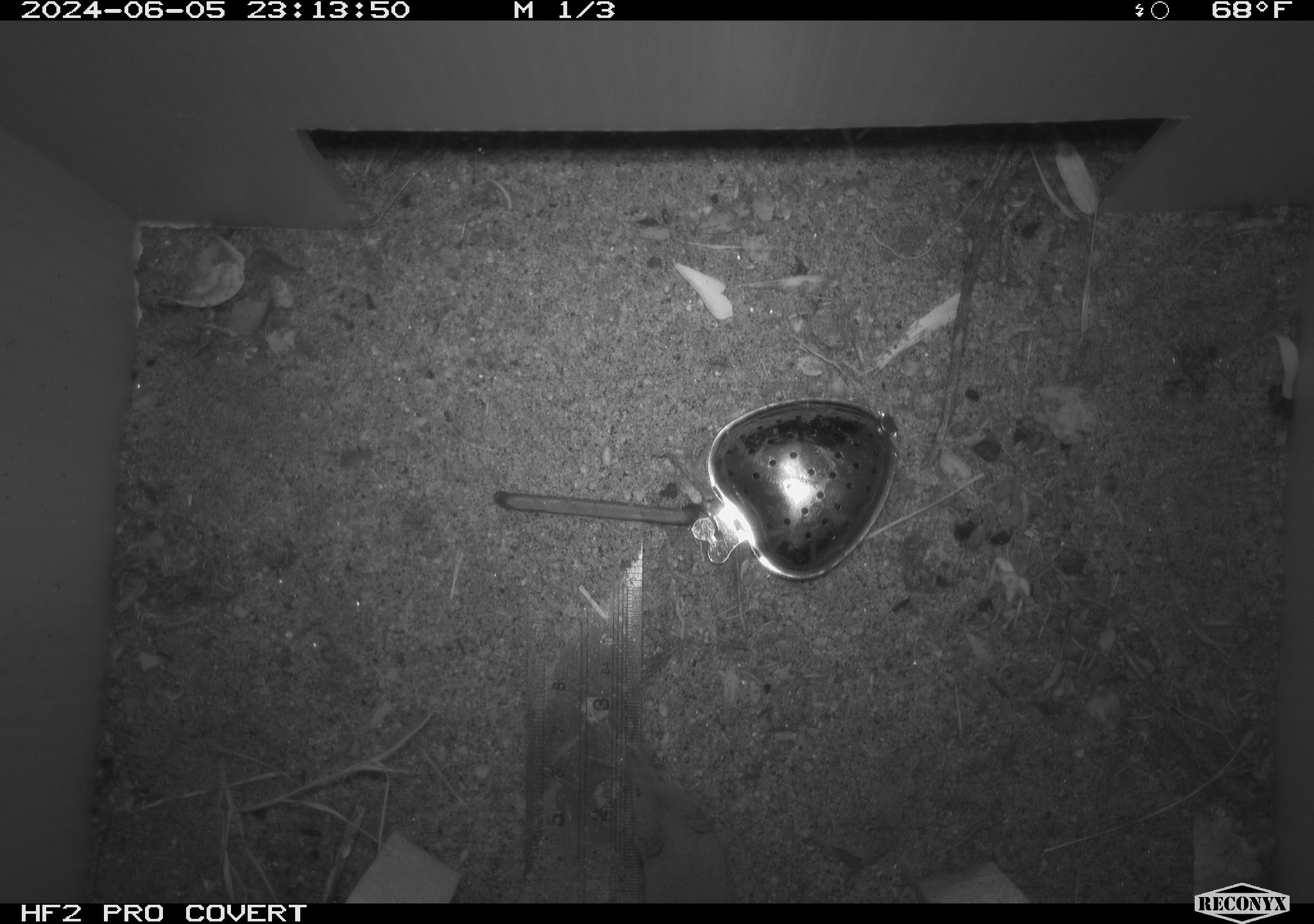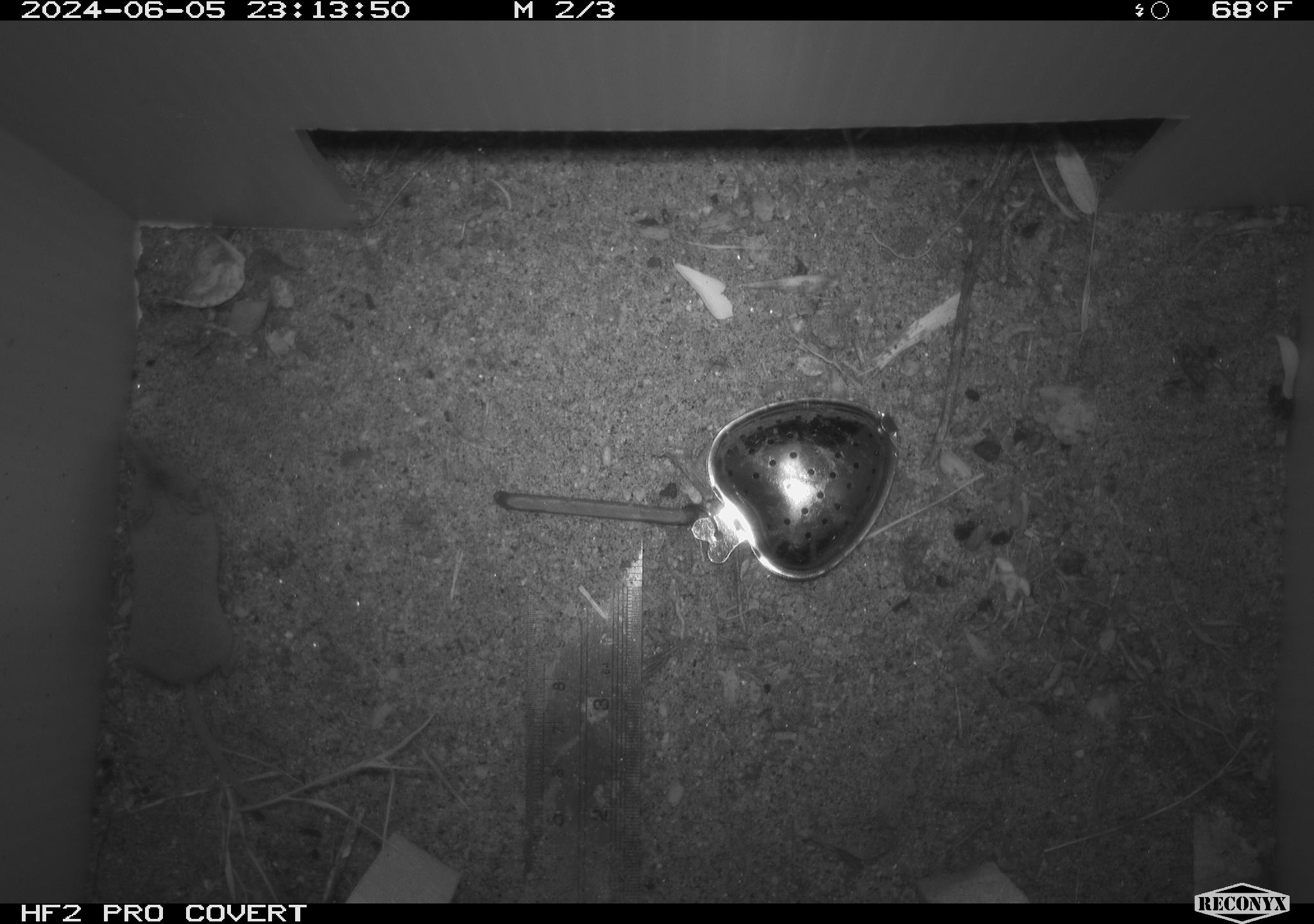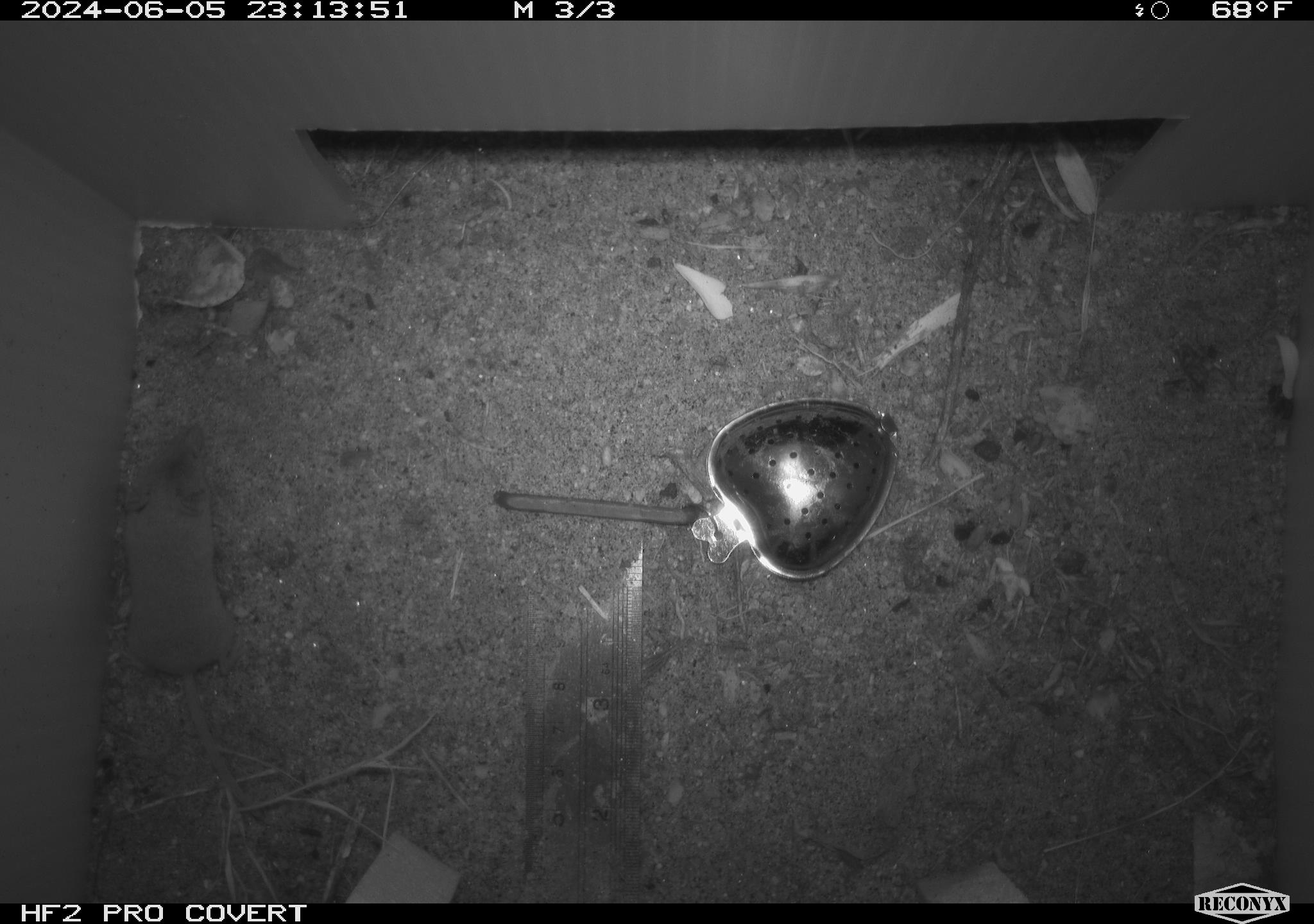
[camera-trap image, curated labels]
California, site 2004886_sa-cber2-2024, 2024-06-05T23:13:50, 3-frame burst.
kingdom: Animalia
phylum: Chordata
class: Mammalia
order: Eulipotyphla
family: Soricidae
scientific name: Soricidae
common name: shrews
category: soricidae family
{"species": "soricidae family (shrews) (Soricidae)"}